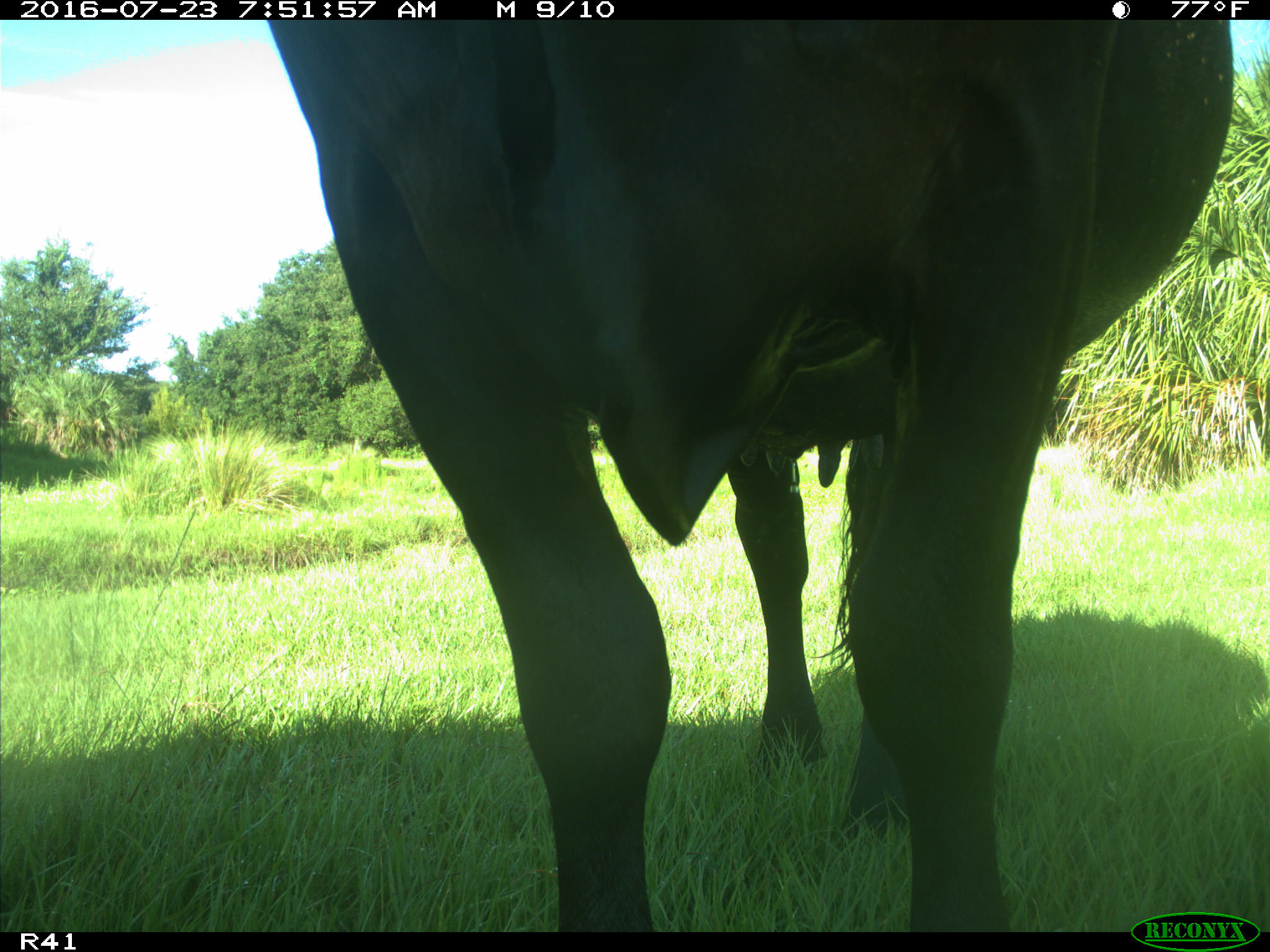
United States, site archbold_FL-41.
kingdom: Animalia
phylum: Chordata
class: Mammalia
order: Artiodactyla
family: Bovidae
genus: Bos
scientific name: Bos taurus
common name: domestic cow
Bos taurus (domestic cow).